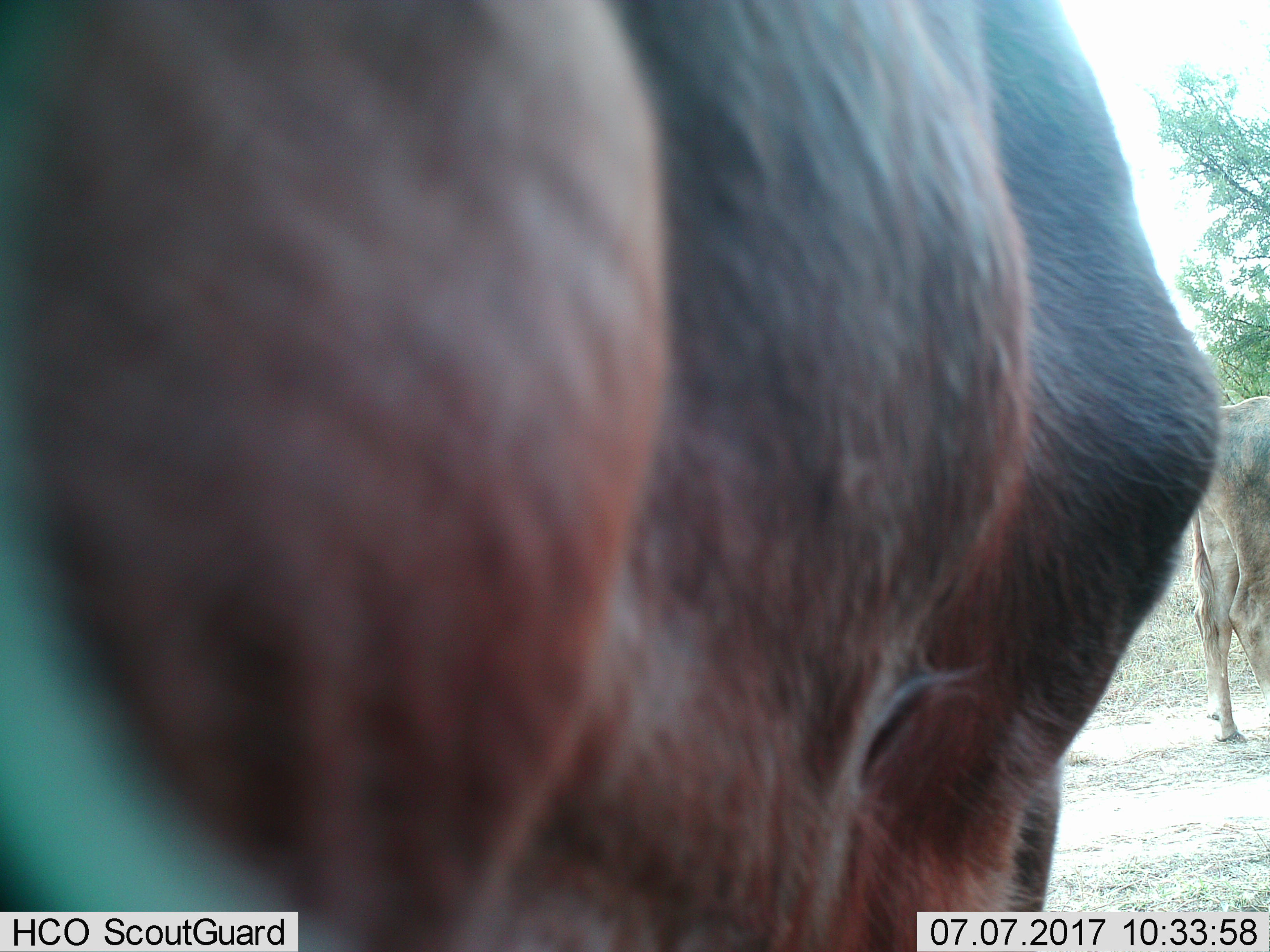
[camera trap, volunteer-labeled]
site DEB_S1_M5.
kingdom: Animalia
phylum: Chordata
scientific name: Vertebrata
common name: domestic animal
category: domesticanimal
Domesticanimal (domestic animal) (Vertebrata), count 2. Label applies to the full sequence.